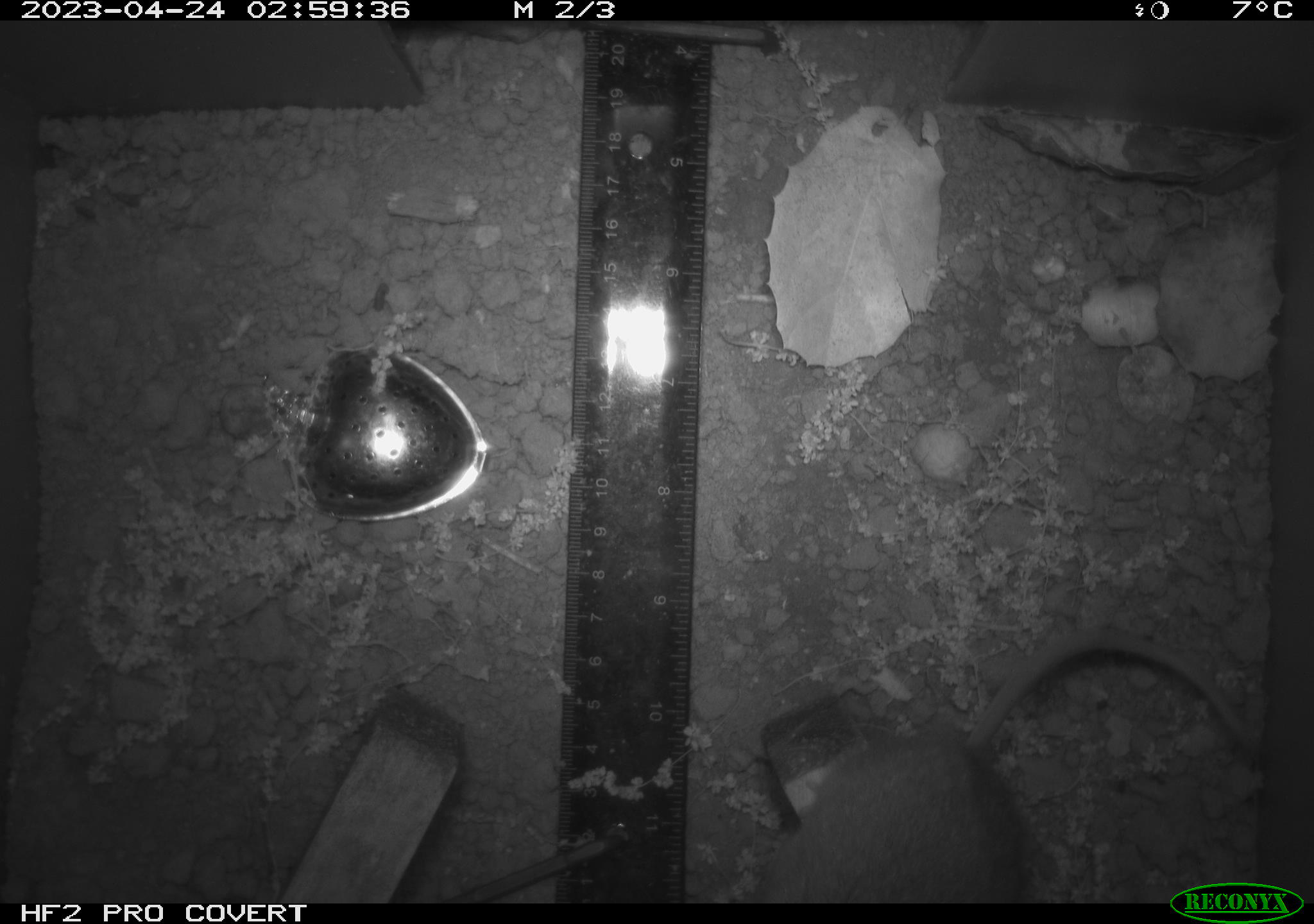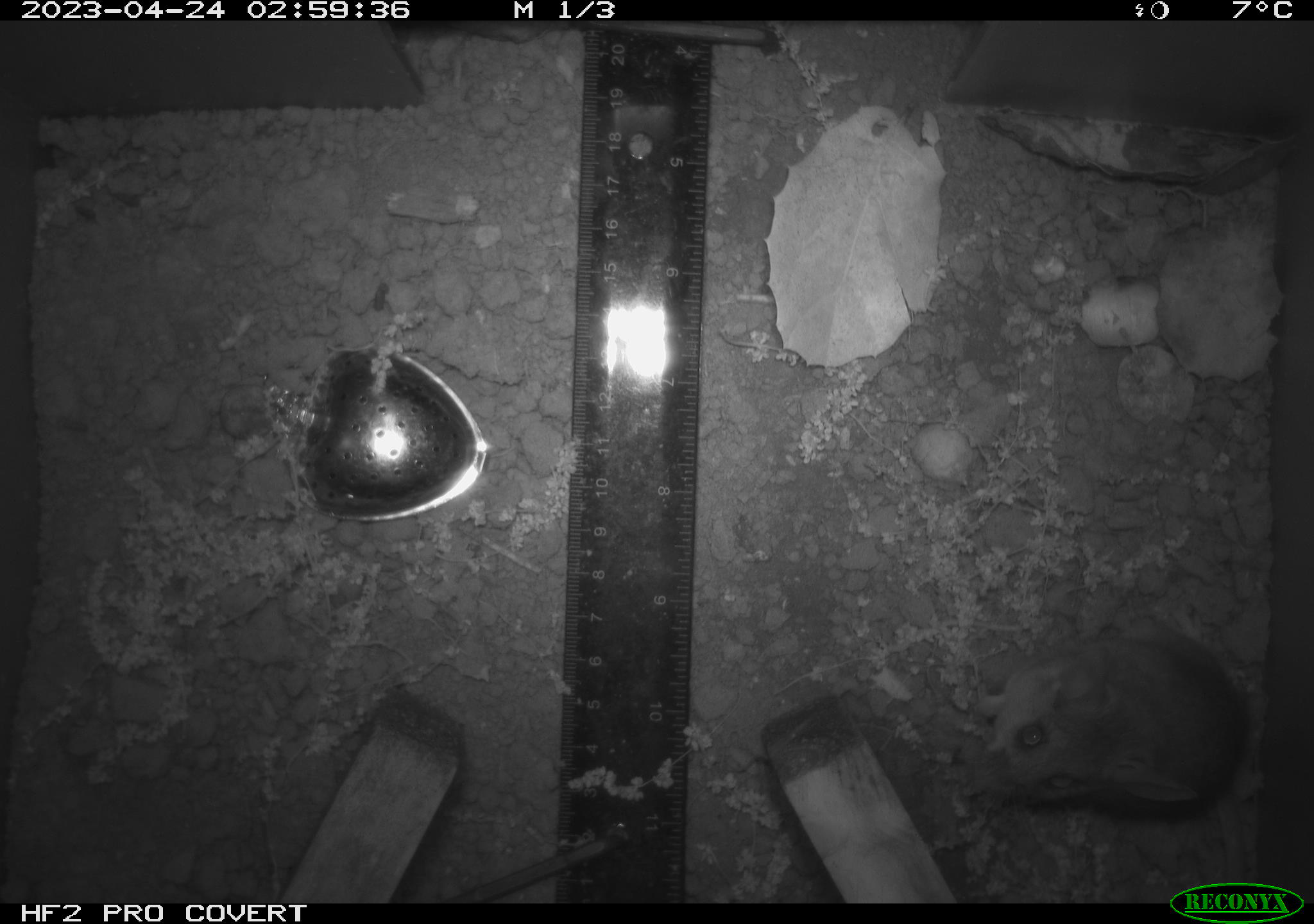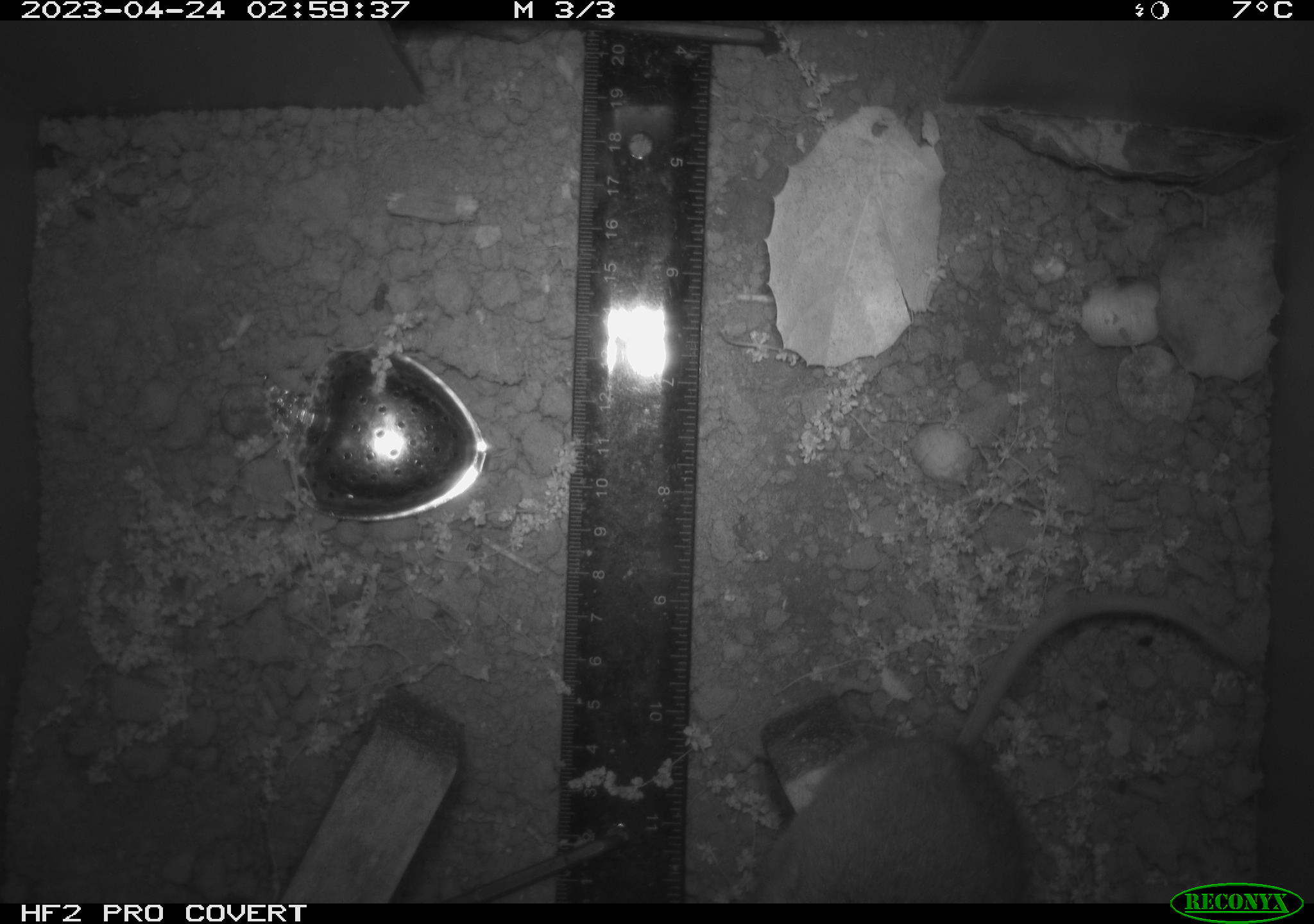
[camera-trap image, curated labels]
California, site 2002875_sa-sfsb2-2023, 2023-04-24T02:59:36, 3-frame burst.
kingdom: Animalia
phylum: Chordata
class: Mammalia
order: Rodentia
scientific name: Rodentia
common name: mouse species